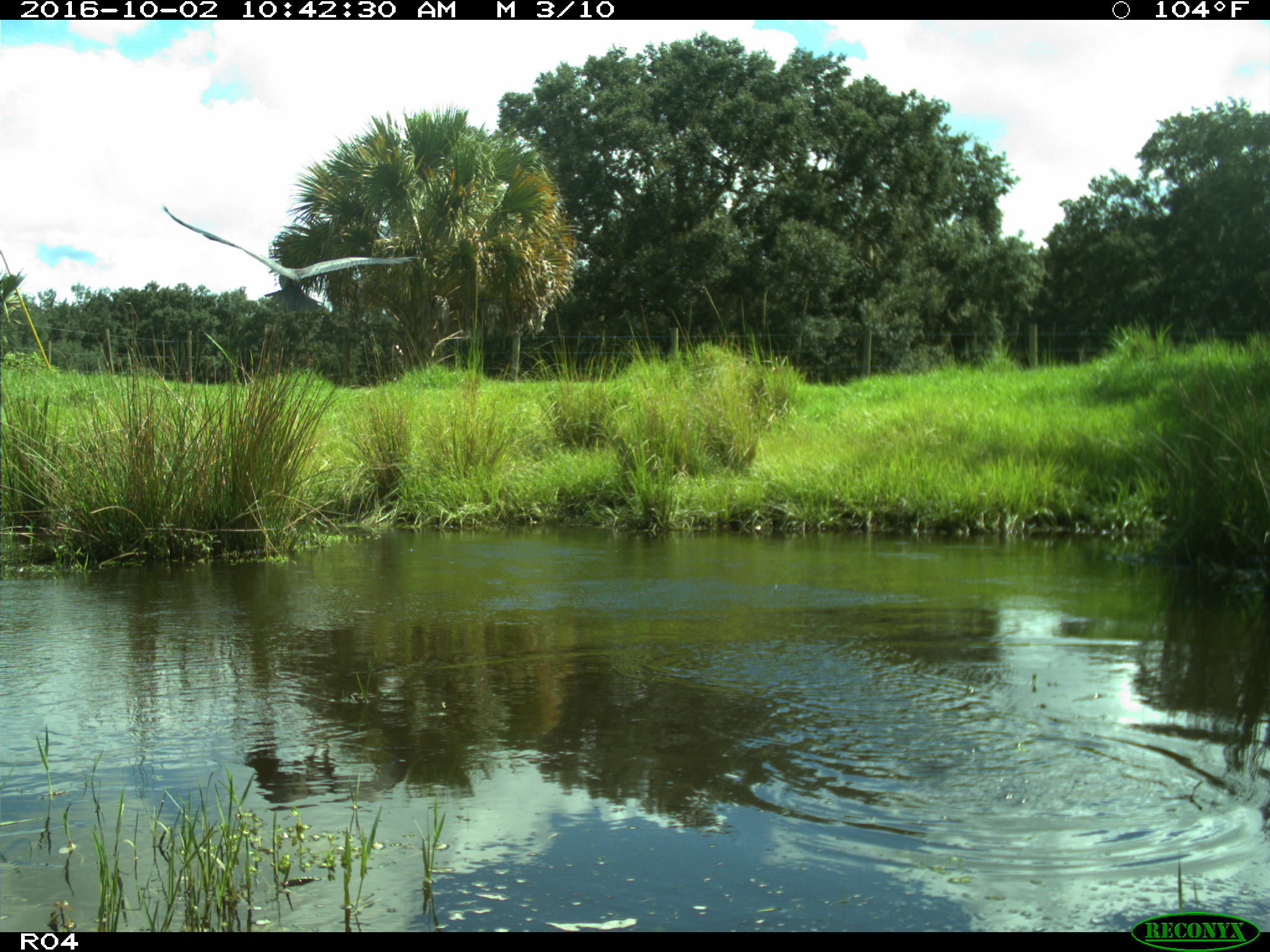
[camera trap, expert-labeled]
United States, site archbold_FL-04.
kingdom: Animalia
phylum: Chordata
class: Aves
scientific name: Aves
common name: birds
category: unidentified bird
Unidentified bird (birds) (Aves).